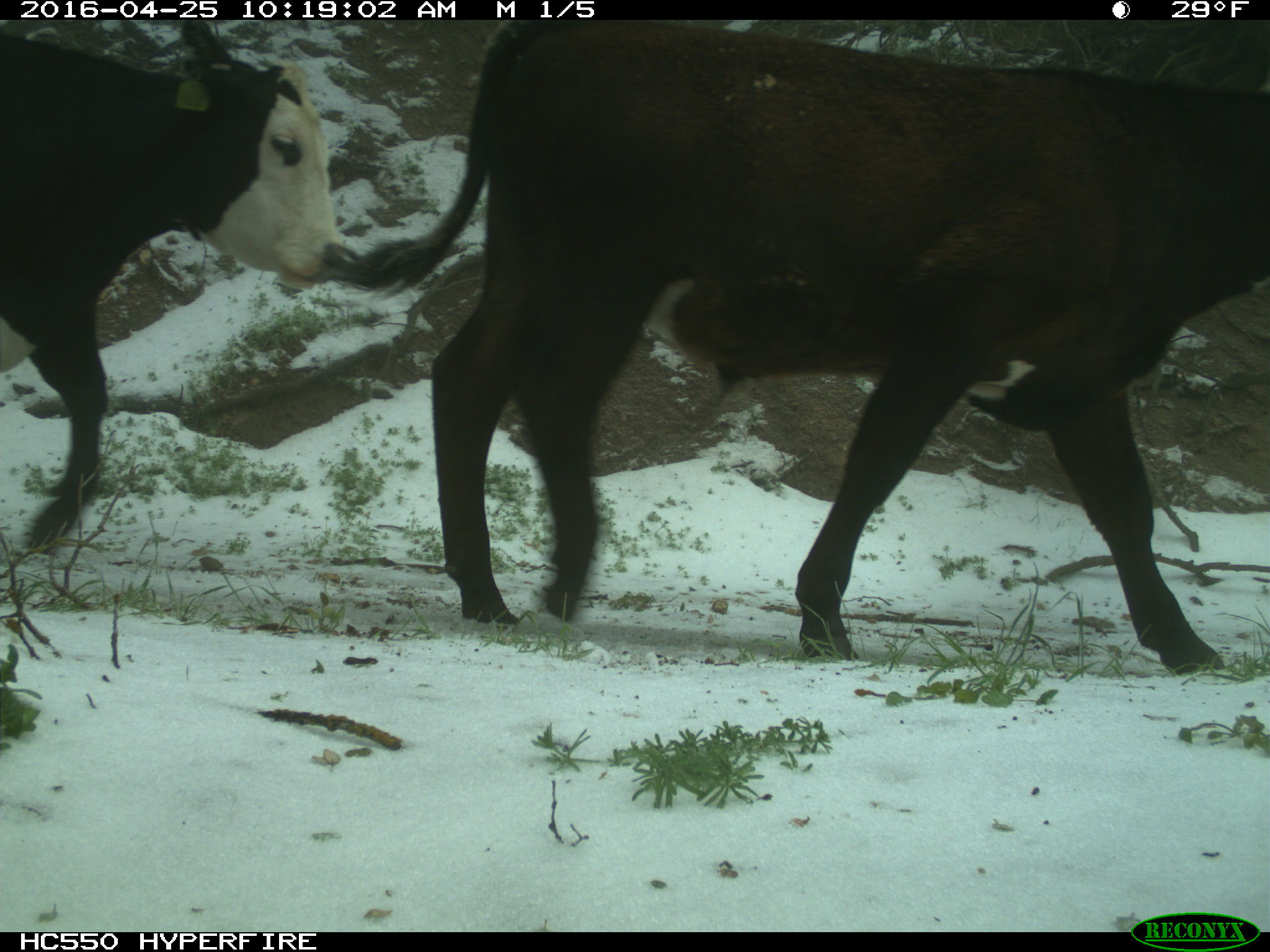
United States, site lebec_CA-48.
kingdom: Animalia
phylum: Chordata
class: Mammalia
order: Artiodactyla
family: Bovidae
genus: Bos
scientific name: Bos taurus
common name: domestic cow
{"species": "Bos taurus (domestic cow)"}